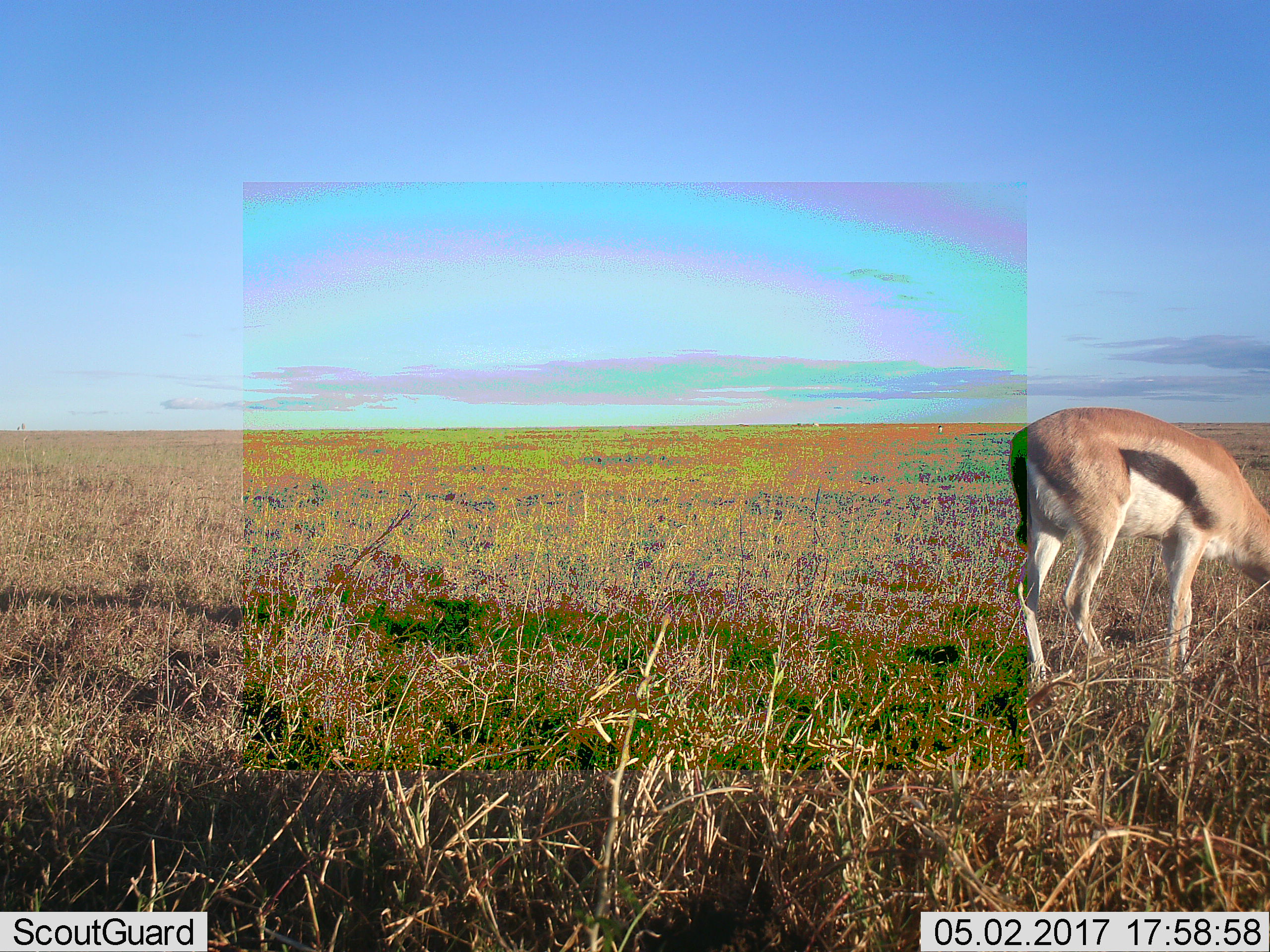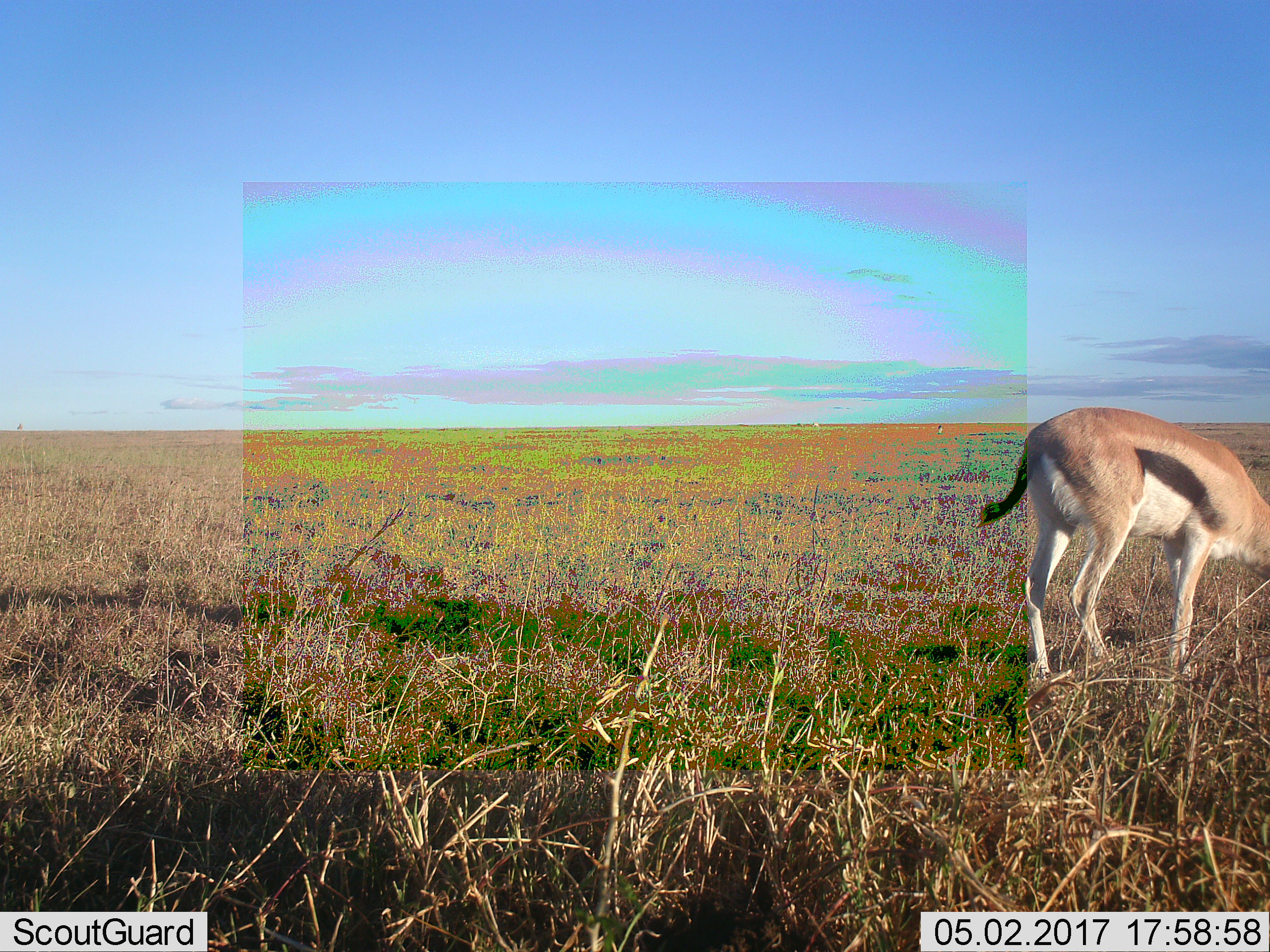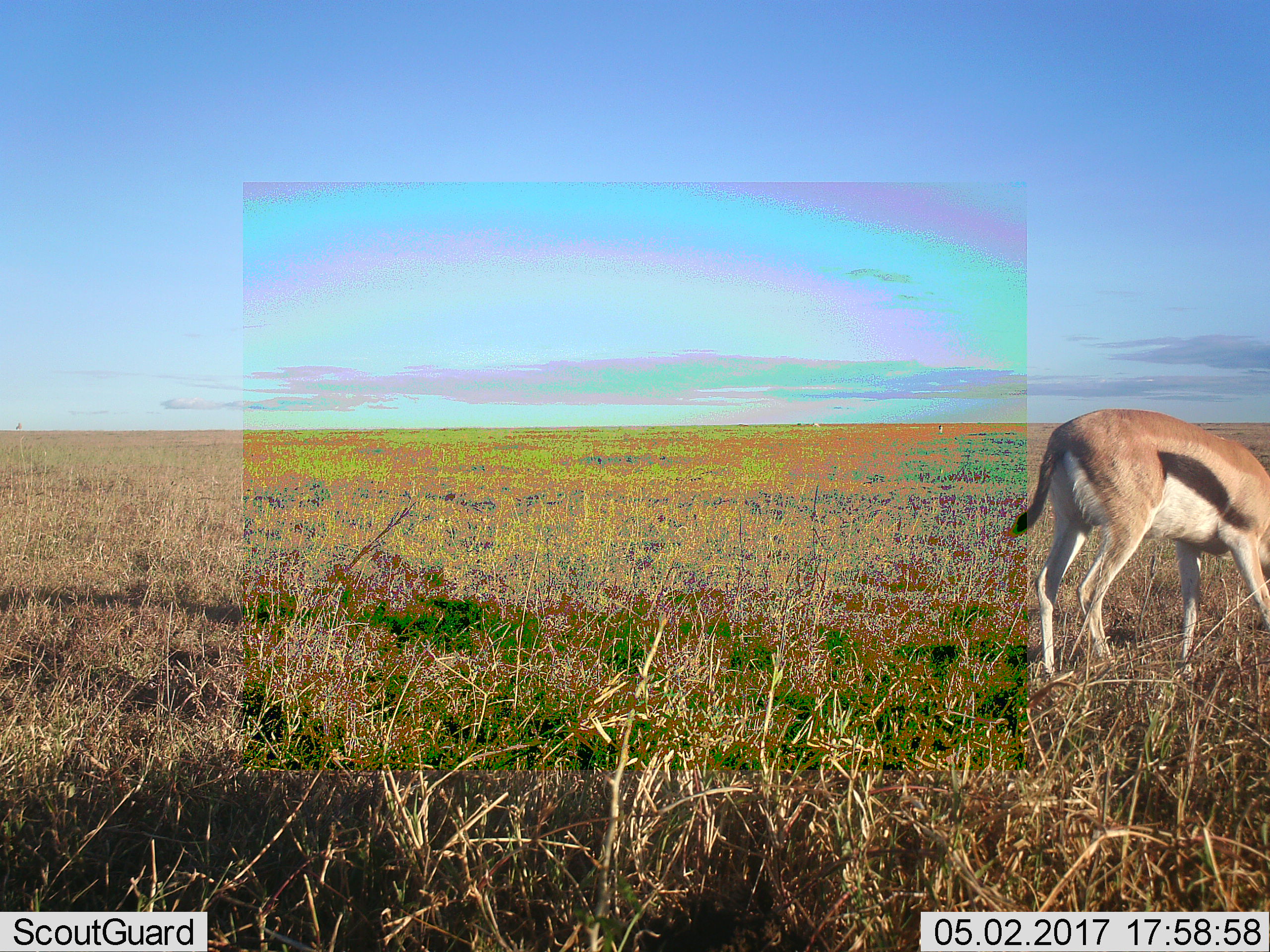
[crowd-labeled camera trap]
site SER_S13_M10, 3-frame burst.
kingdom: Animalia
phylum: Chordata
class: Mammalia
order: Artiodactyla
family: Bovidae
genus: Eudorcas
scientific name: Eudorcas thomsonii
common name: thomson's gazelle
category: gazellethomsons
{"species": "gazellethomsons (thomson's gazelle) (Eudorcas thomsonii)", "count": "1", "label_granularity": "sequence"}